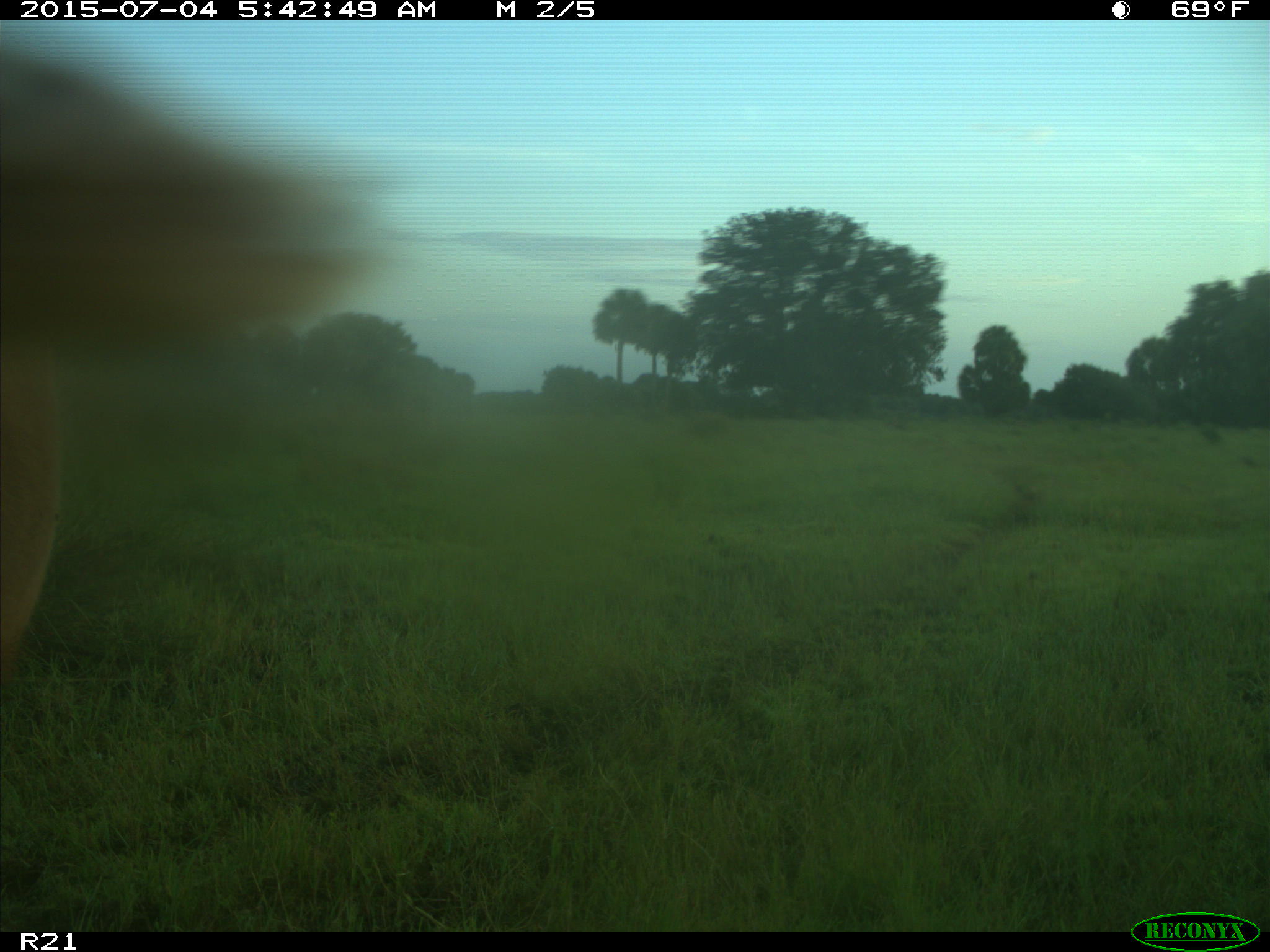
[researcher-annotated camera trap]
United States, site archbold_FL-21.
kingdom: Animalia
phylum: Chordata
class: Mammalia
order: Artiodactyla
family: Bovidae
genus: Bos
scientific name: Bos taurus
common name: domestic cow